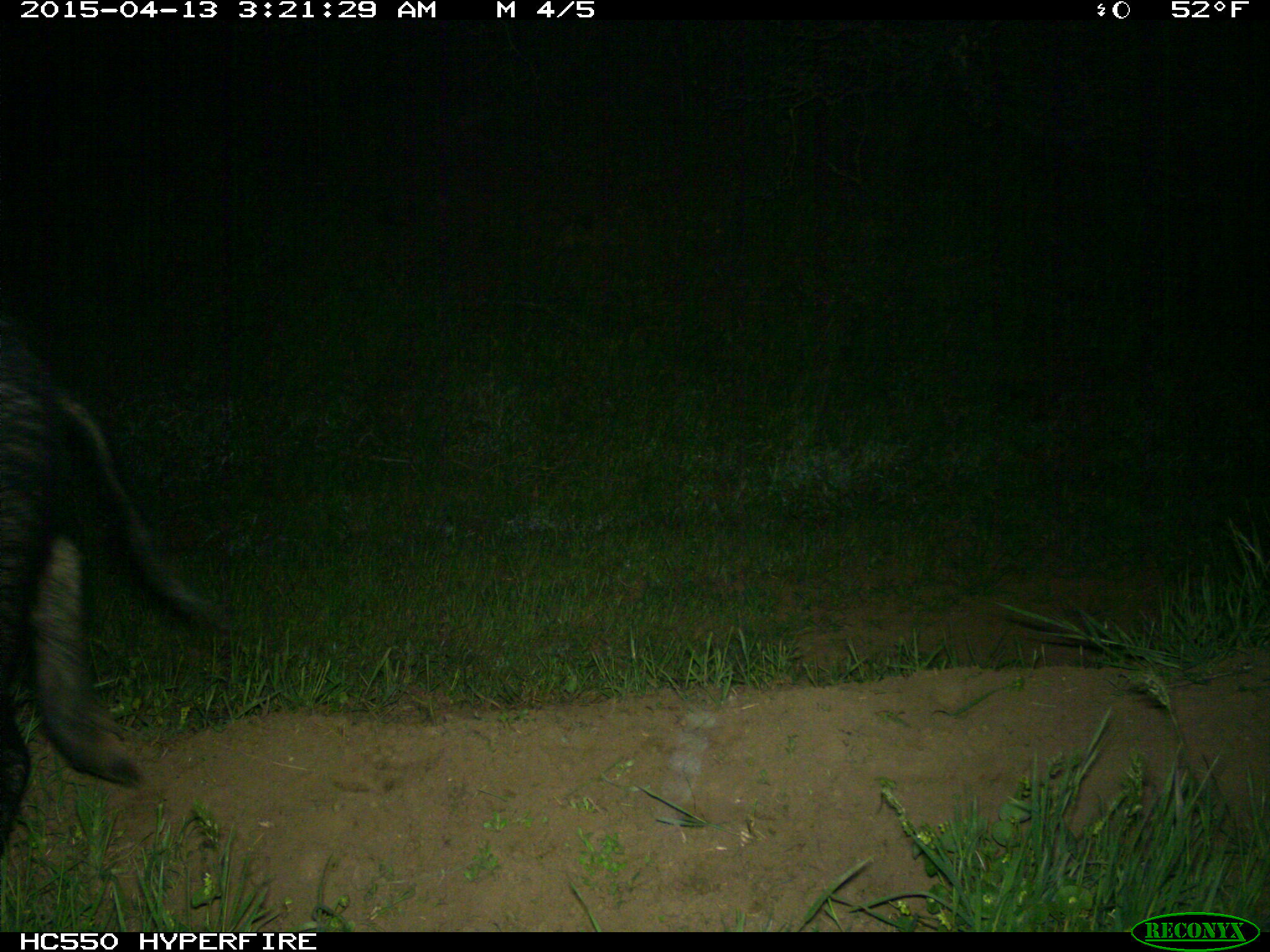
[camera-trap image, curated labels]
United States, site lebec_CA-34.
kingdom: Animalia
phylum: Chordata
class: Mammalia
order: Artiodactyla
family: Suidae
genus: Sus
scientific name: Sus scrofa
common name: wild boar